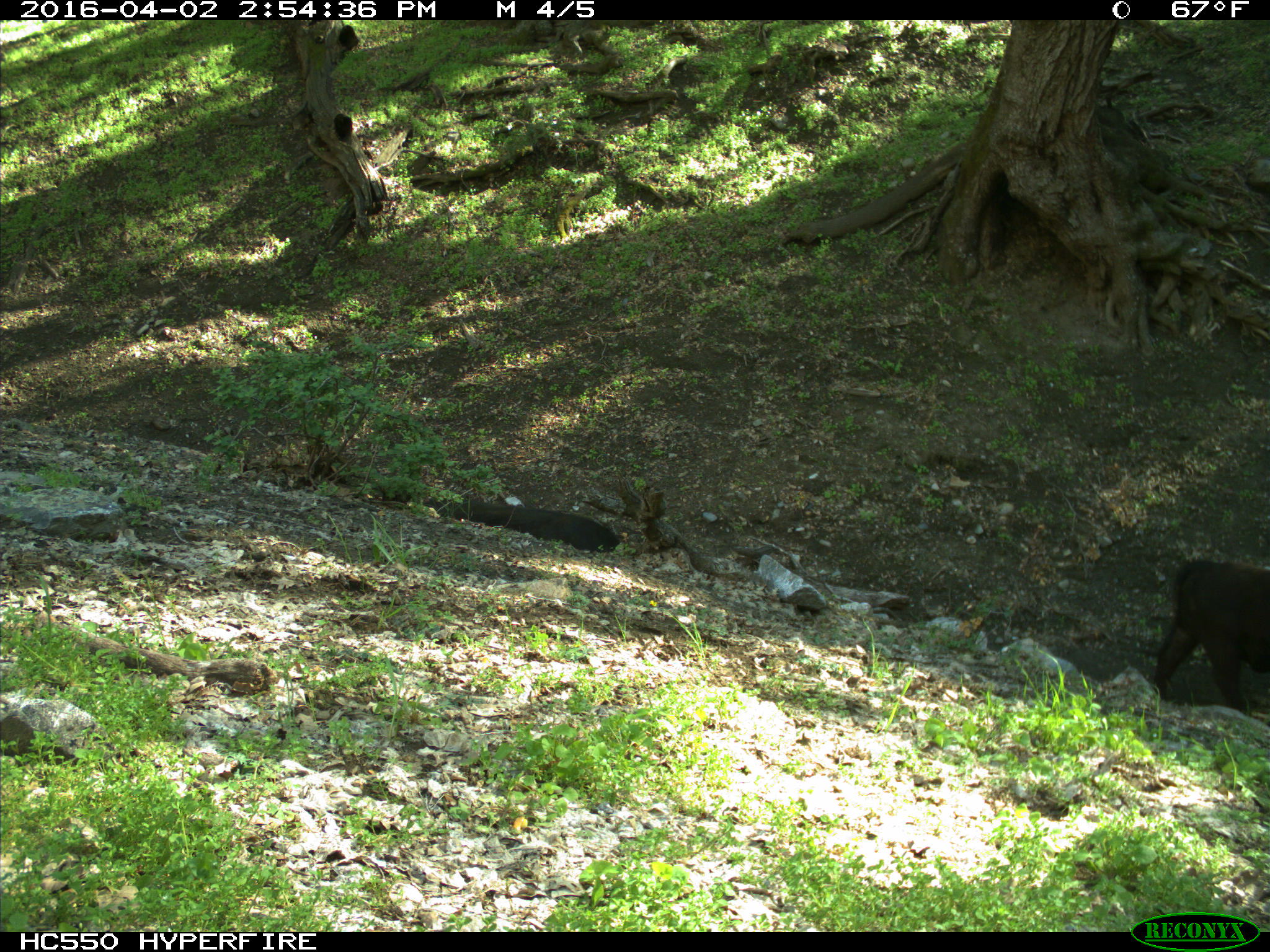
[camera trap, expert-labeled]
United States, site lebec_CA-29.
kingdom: Animalia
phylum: Chordata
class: Mammalia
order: Artiodactyla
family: Bovidae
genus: Bos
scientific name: Bos taurus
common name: domestic cow